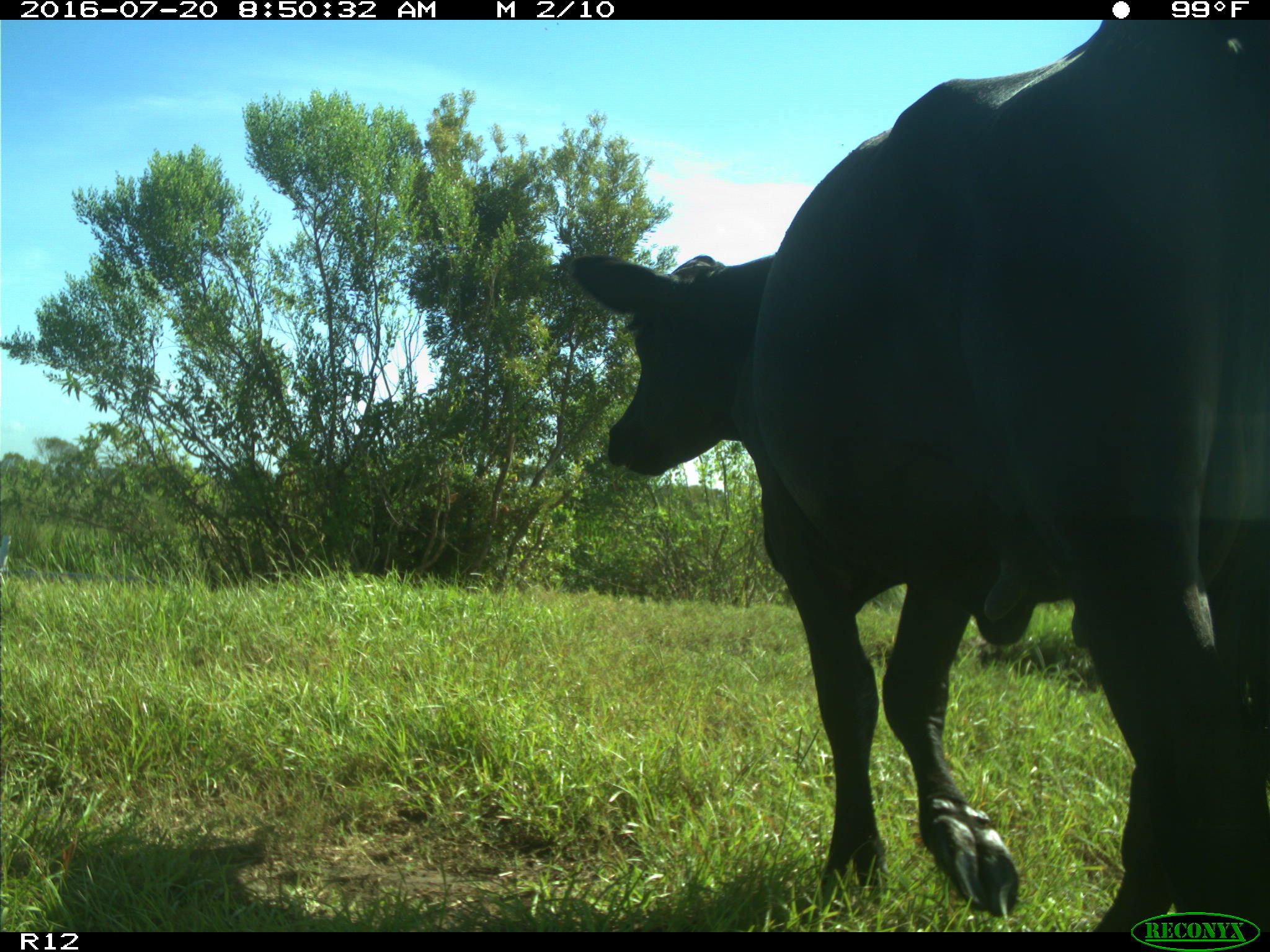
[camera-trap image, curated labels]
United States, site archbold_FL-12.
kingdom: Animalia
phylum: Chordata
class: Mammalia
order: Artiodactyla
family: Bovidae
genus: Bos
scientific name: Bos taurus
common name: domestic cow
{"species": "Bos taurus (domestic cow)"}